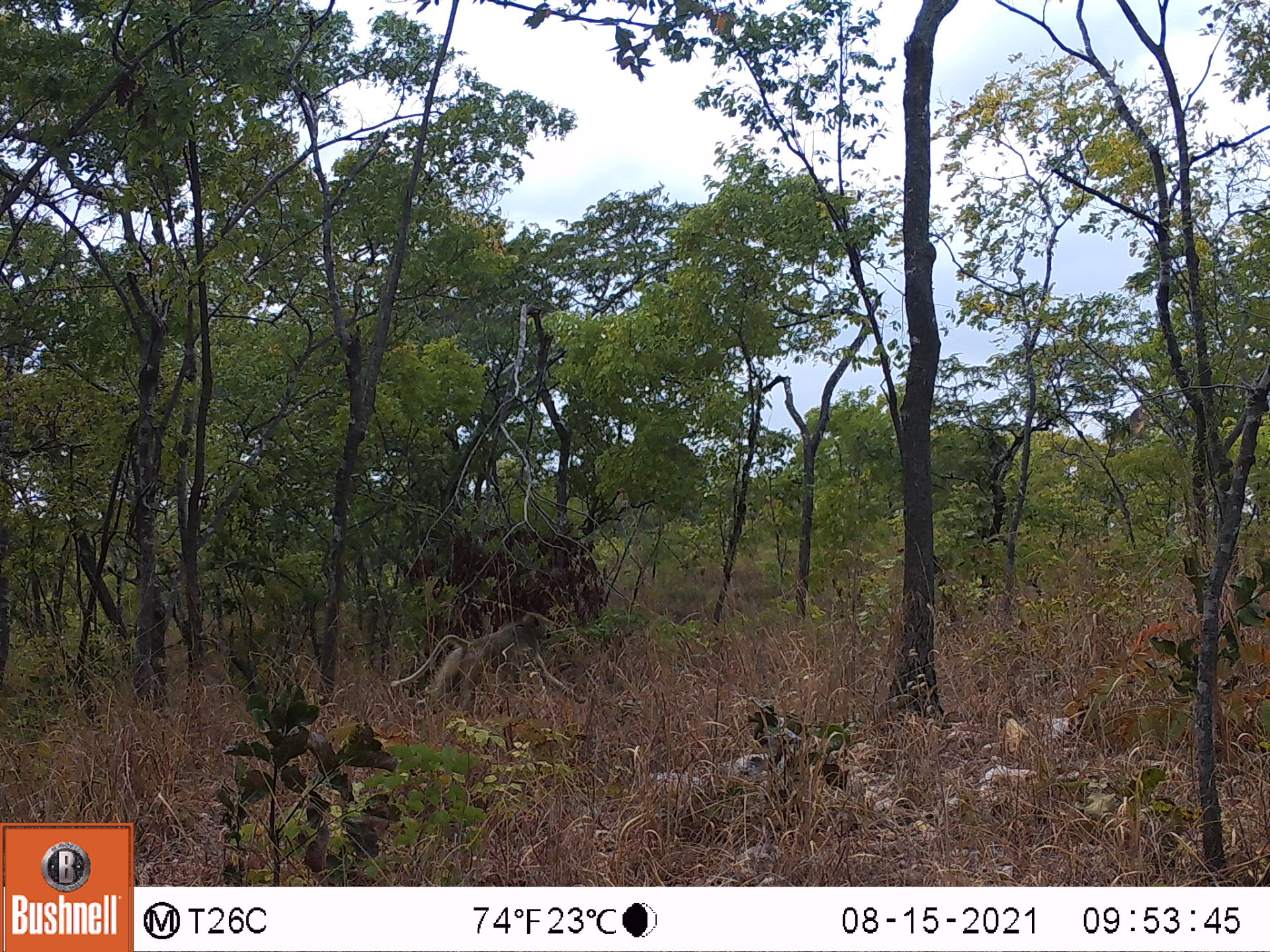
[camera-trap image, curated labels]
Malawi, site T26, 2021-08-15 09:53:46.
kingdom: Animalia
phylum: Chordata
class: Mammalia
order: Primates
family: Cercopithecidae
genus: Papio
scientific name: Papio cynocephalus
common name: yellow baboon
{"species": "yellow baboon (Papio cynocephalus)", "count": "1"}